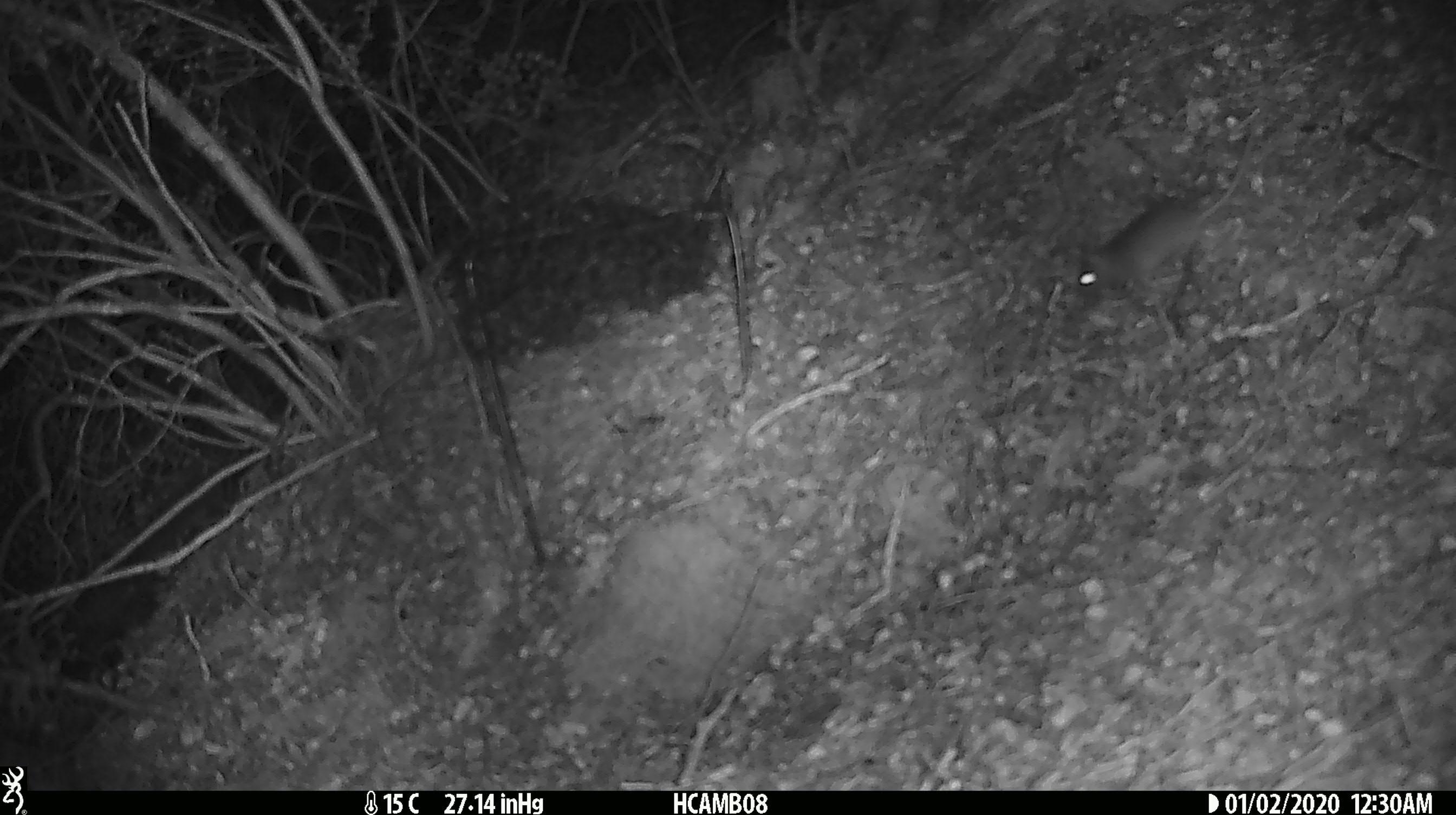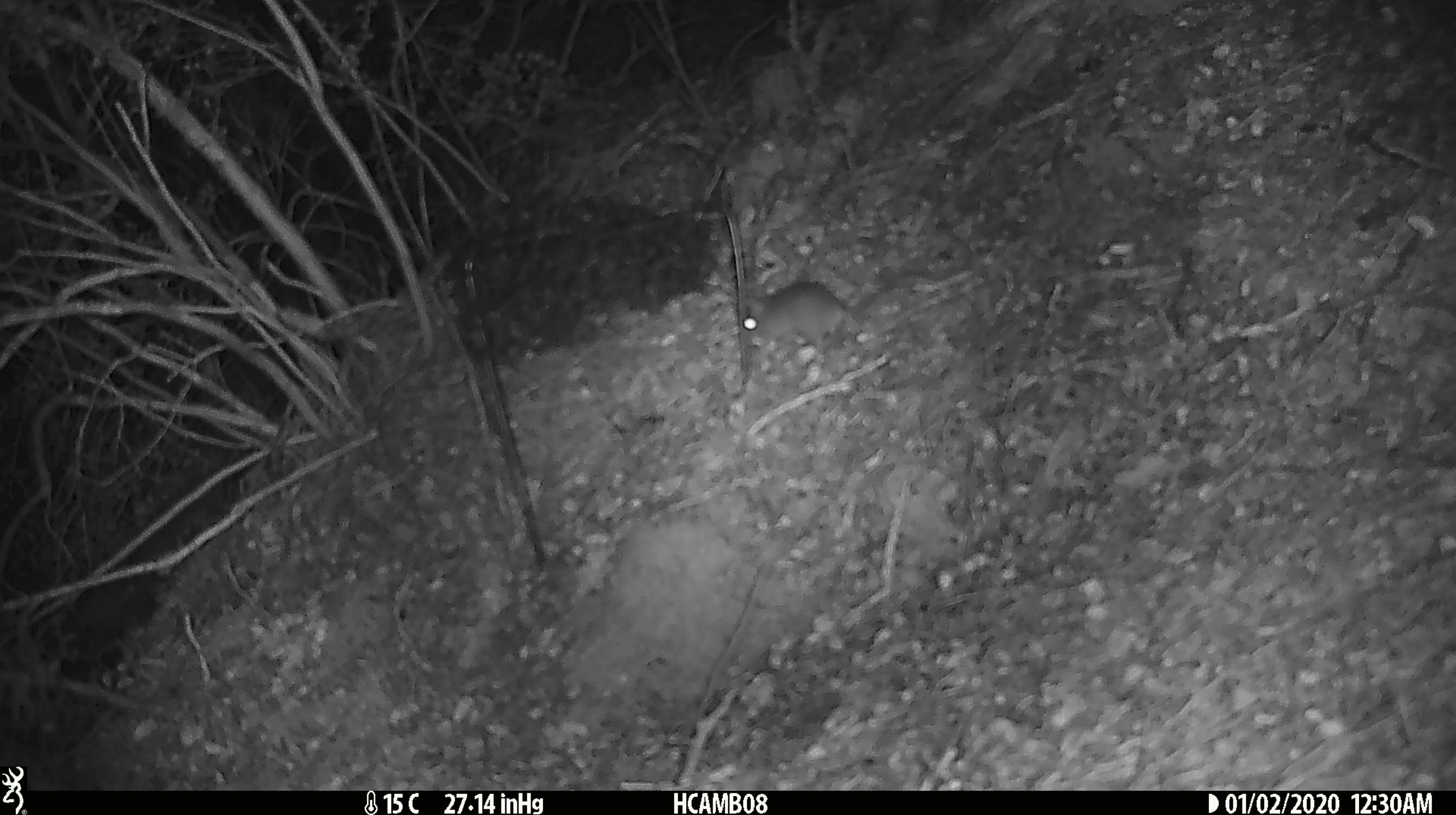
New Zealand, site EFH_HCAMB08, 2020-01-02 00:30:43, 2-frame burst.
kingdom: Animalia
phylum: Chordata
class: Mammalia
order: Rodentia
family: Muridae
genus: Mus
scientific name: Mus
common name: mouse